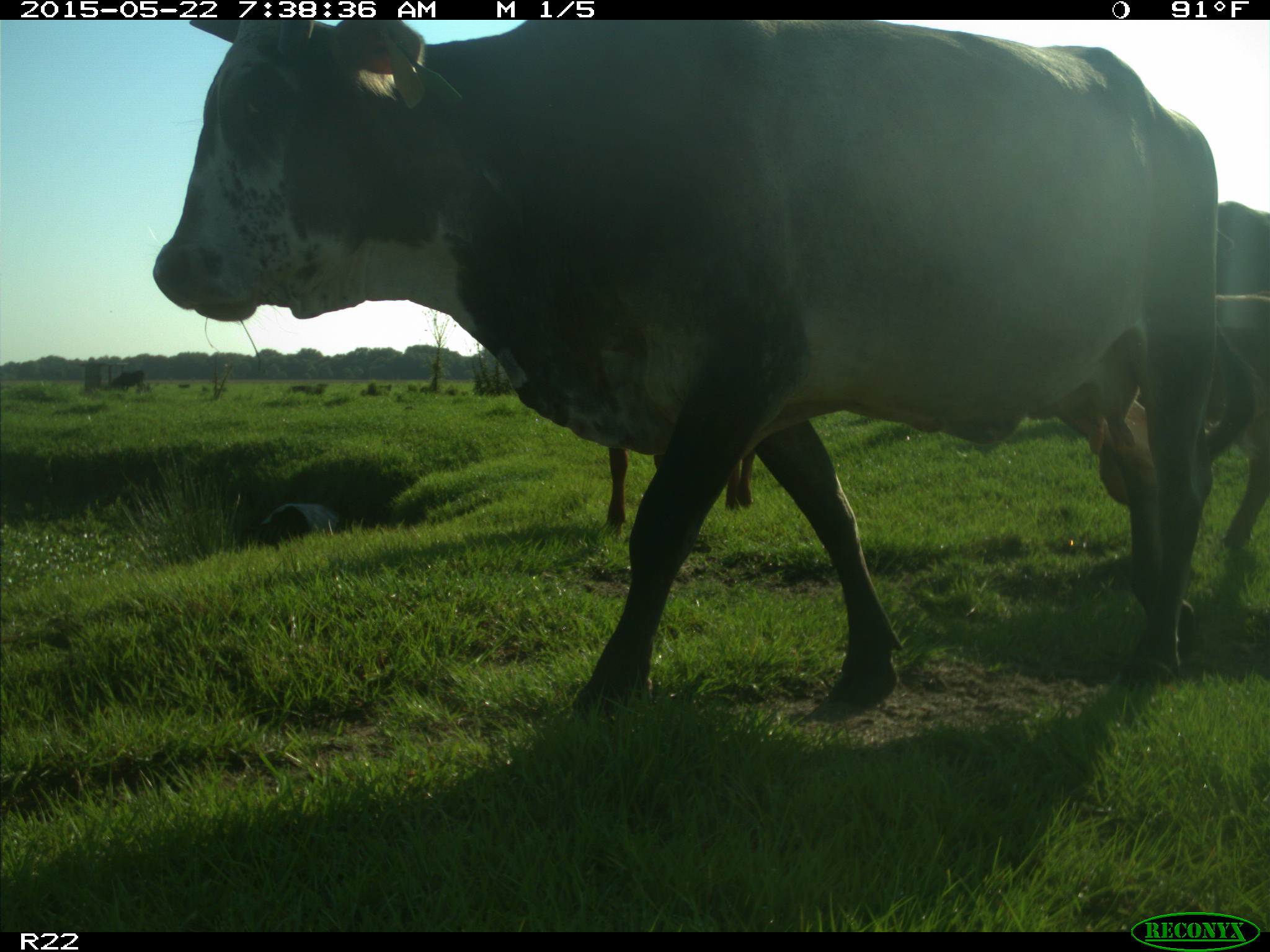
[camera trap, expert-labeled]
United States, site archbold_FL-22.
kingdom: Animalia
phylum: Chordata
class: Mammalia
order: Artiodactyla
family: Bovidae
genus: Bos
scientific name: Bos taurus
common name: domestic cow